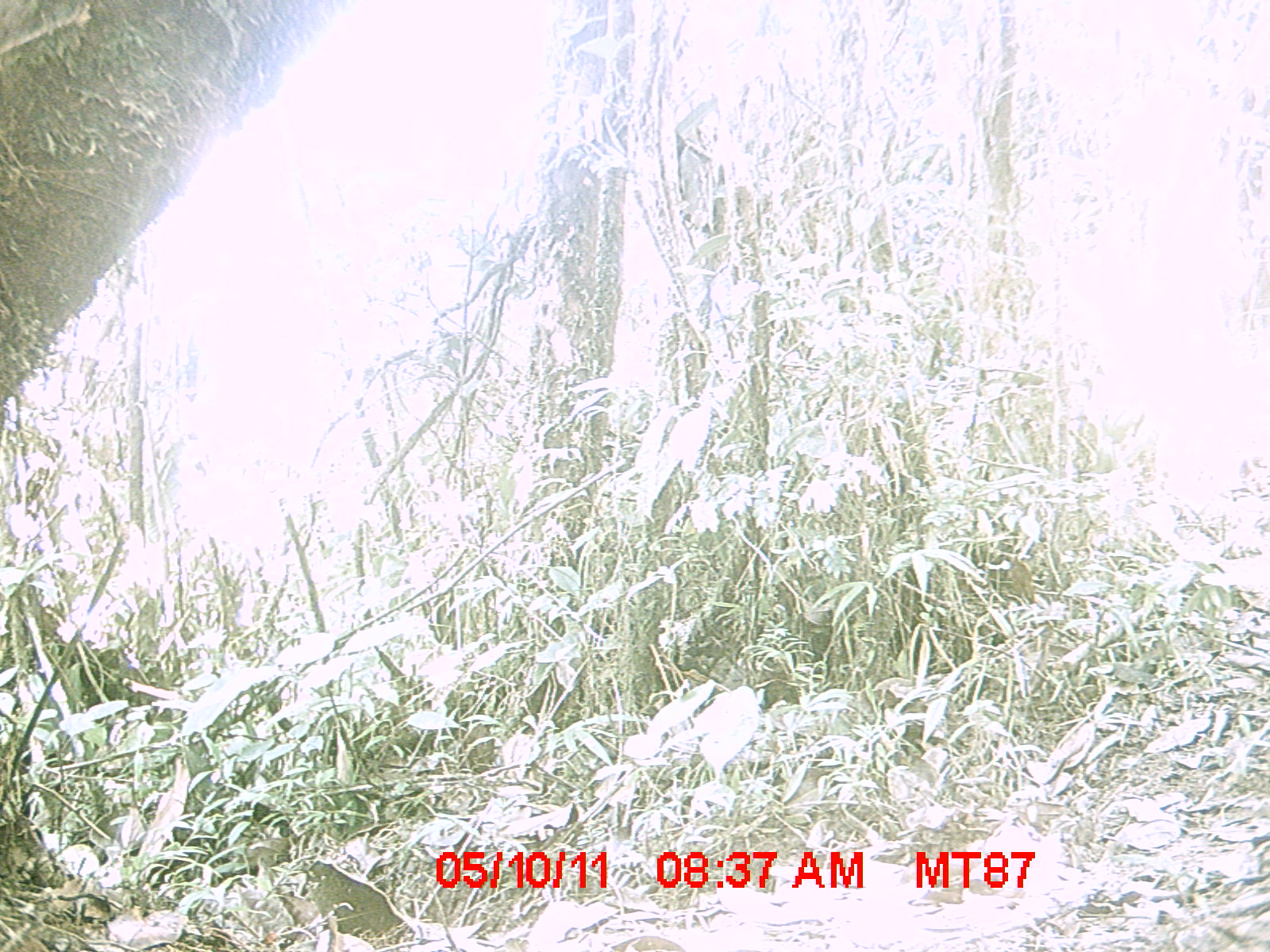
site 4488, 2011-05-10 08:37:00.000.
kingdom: Animalia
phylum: Chordata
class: Mammalia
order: Carnivora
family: Canidae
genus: Canis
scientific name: Canis familiaris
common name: domestic dog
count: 1